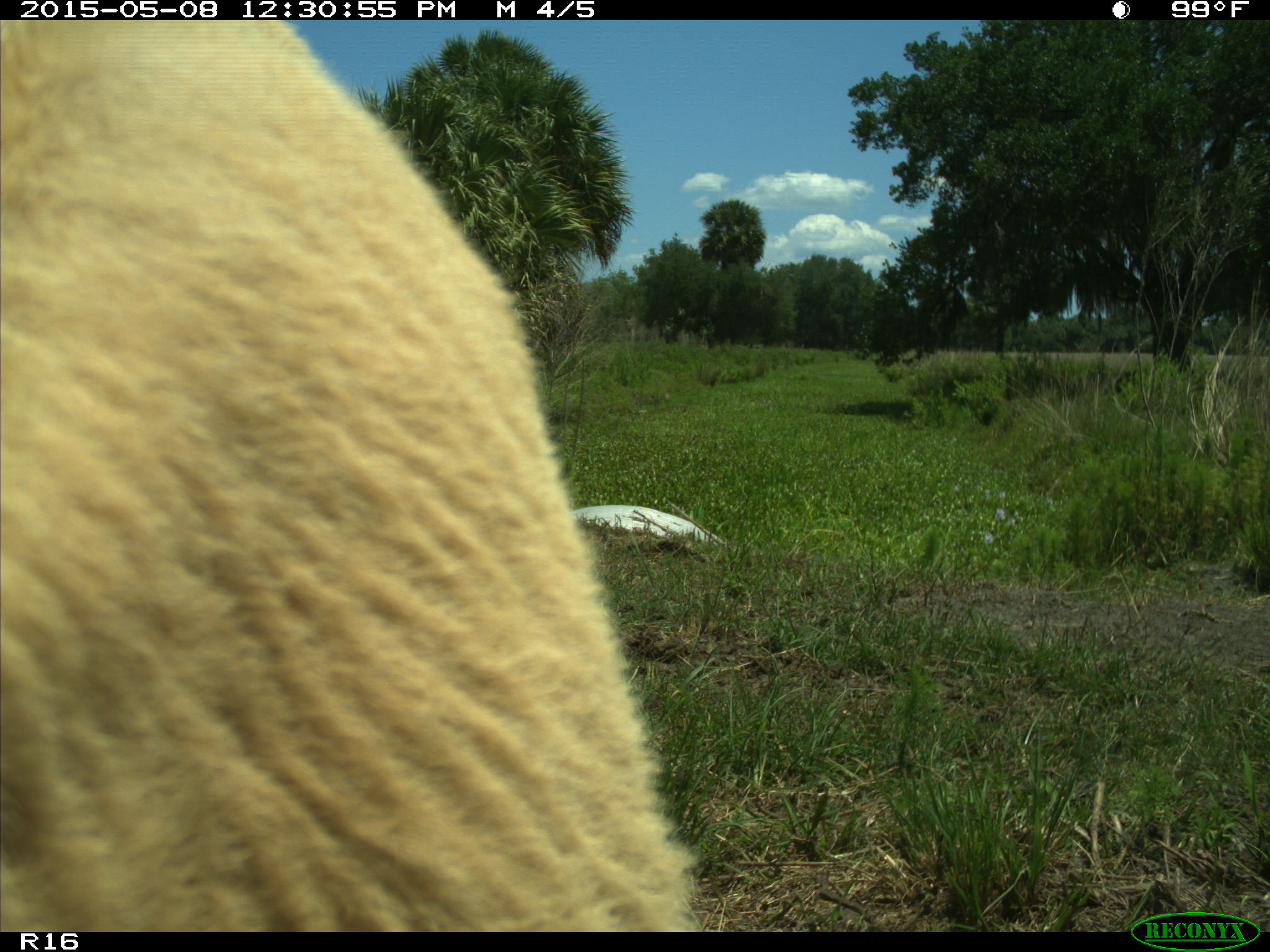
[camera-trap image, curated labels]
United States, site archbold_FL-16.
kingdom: Animalia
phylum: Chordata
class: Mammalia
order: Artiodactyla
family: Bovidae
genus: Bos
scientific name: Bos taurus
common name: domestic cow